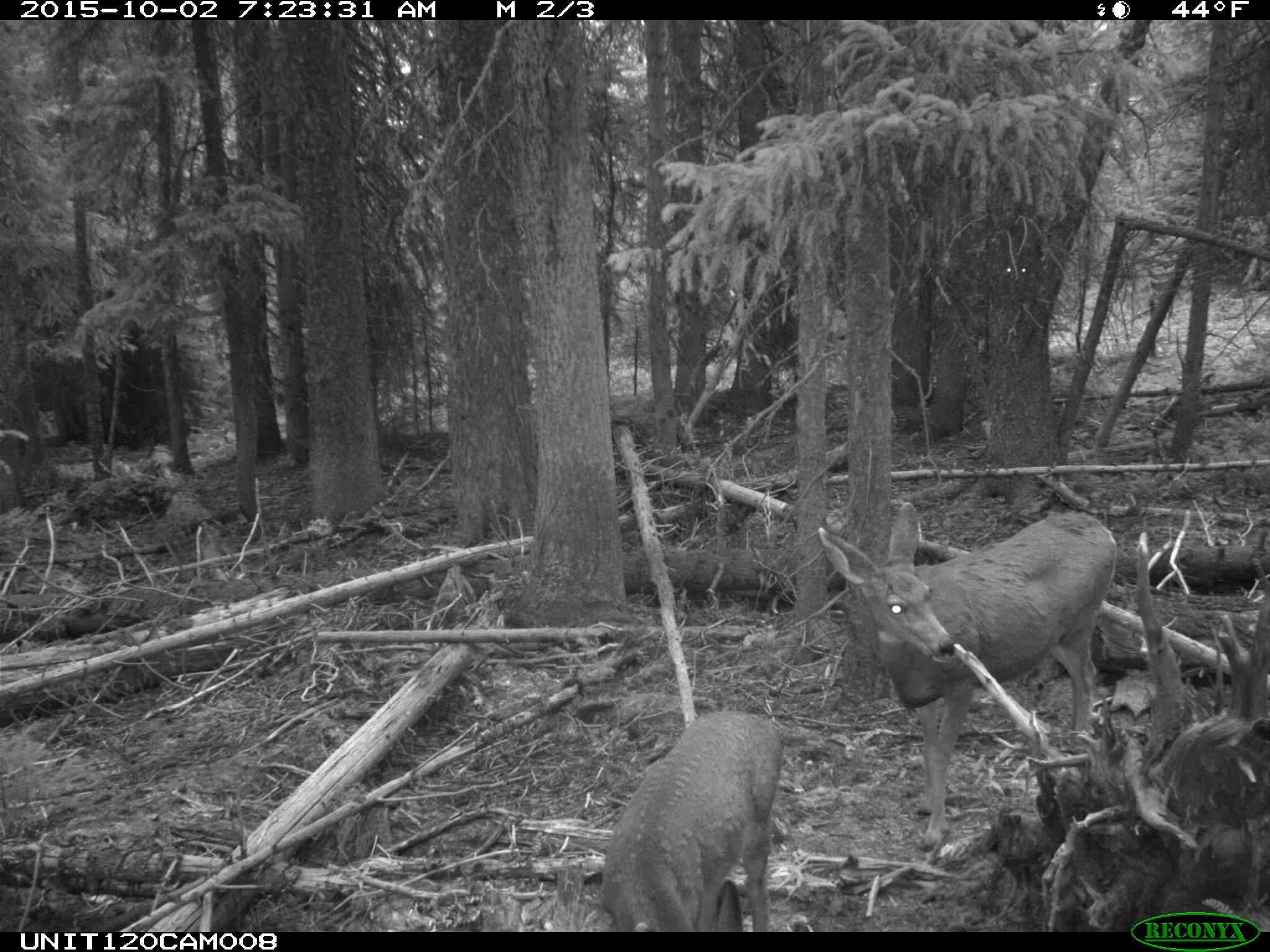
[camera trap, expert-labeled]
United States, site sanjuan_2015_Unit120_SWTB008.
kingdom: Animalia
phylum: Chordata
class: Mammalia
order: Artiodactyla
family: Cervidae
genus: Odocoileus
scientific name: Odocoileus hemionus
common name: mule deer